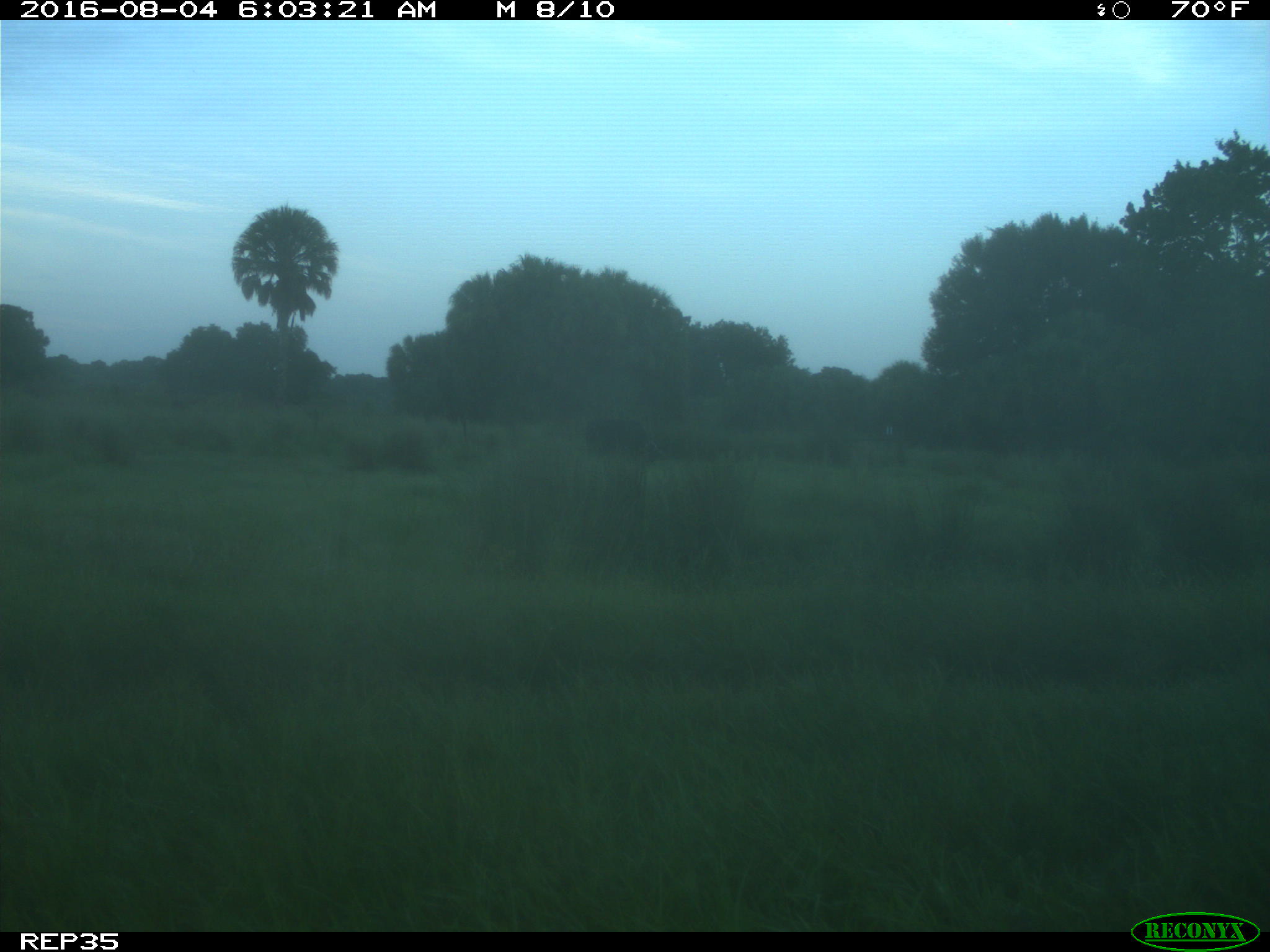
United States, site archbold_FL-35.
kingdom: Animalia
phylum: Chordata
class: Mammalia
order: Artiodactyla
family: Bovidae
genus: Bos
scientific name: Bos taurus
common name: domestic cow